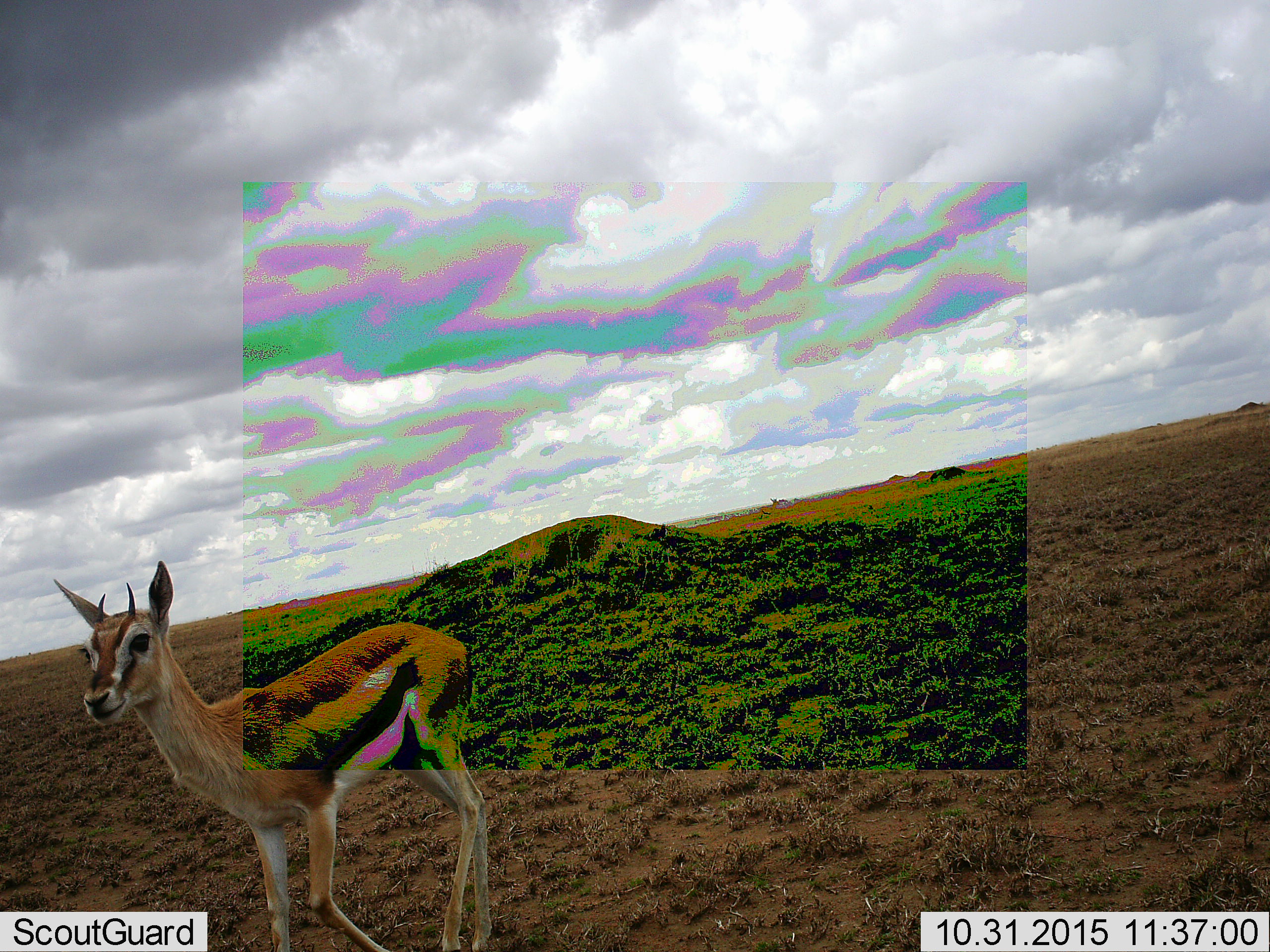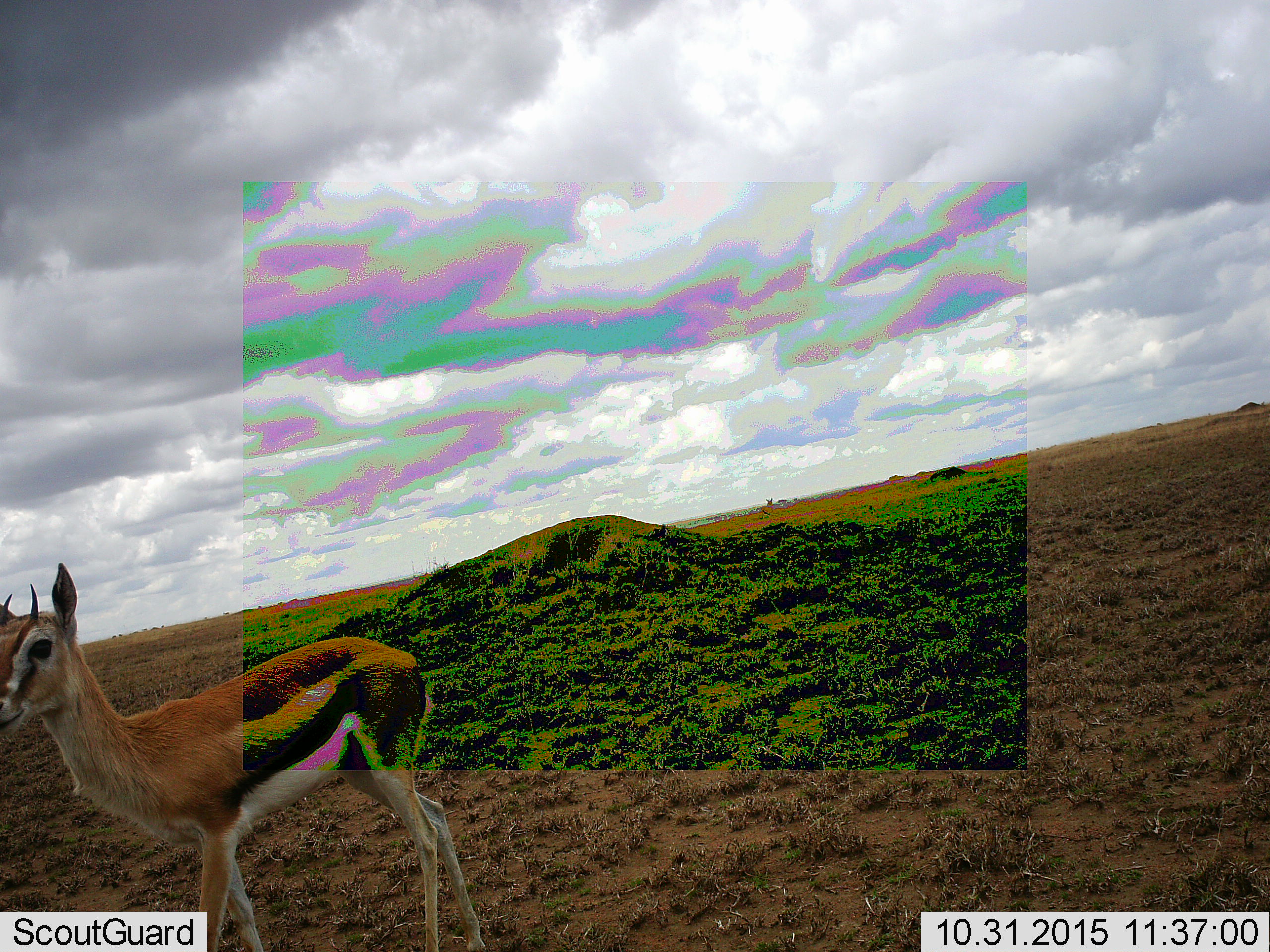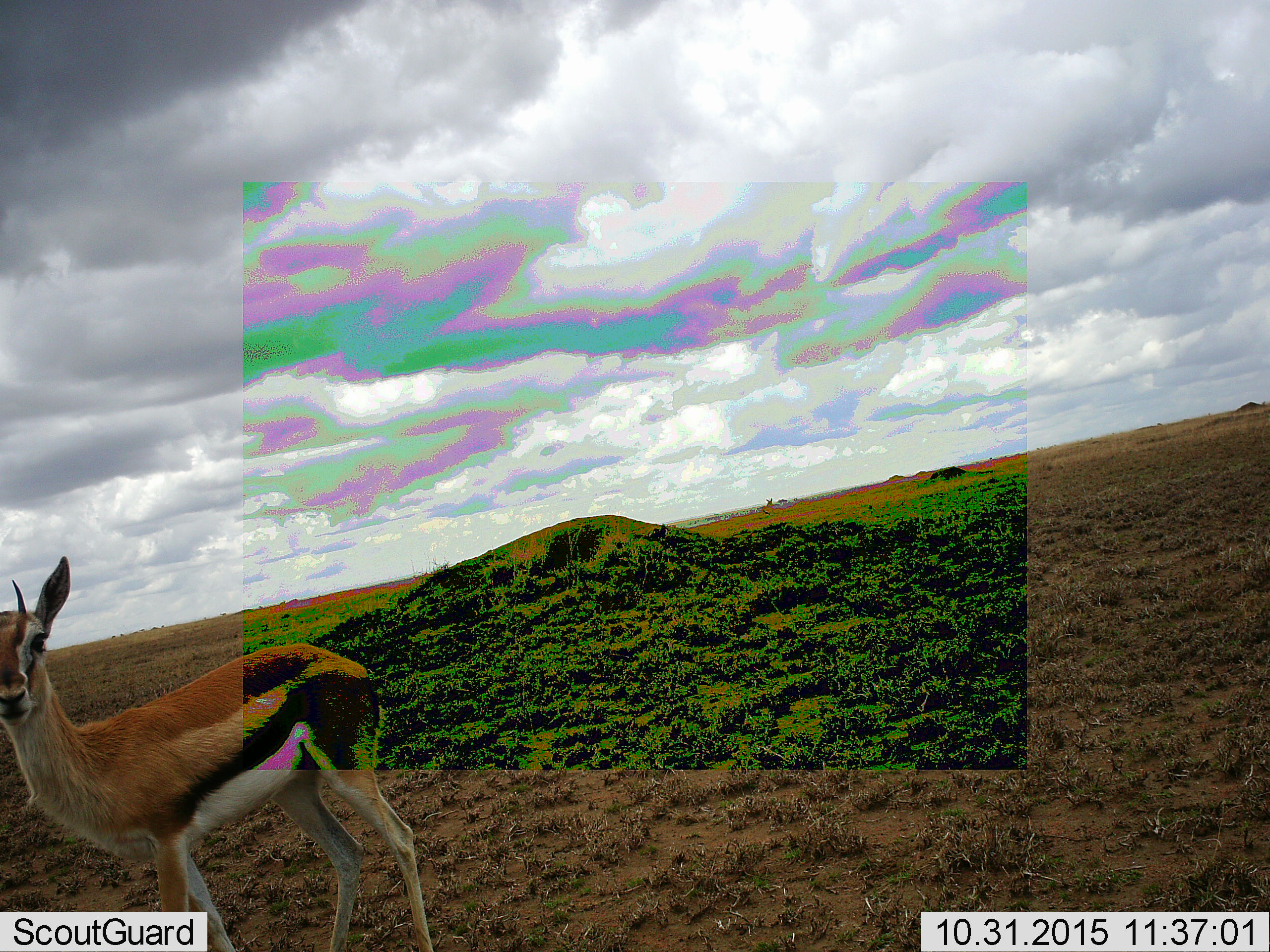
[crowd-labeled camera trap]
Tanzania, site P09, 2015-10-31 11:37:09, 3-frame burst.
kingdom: Animalia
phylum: Chordata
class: Mammalia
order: Artiodactyla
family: Bovidae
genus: Eudorcas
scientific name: Eudorcas thomsonii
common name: thomson's gazelle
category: gazellethomsons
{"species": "gazellethomsons (thomson's gazelle) (Eudorcas thomsonii)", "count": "1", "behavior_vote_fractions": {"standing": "25%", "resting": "0%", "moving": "88%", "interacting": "0%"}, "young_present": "0%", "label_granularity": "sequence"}